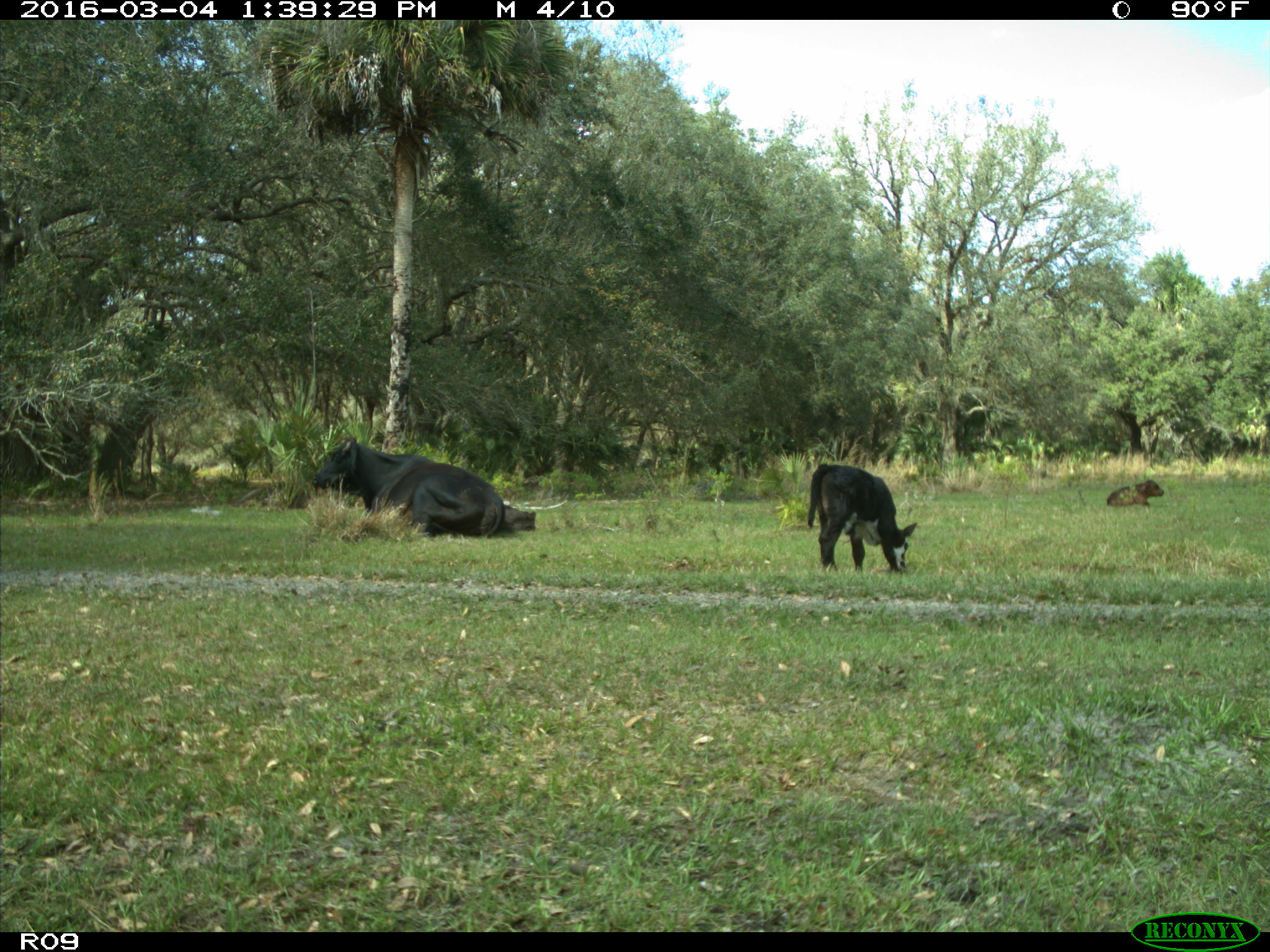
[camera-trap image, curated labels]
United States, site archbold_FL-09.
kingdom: Animalia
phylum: Chordata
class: Mammalia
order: Artiodactyla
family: Bovidae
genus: Bos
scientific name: Bos taurus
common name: domestic cow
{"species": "Bos taurus (domestic cow)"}